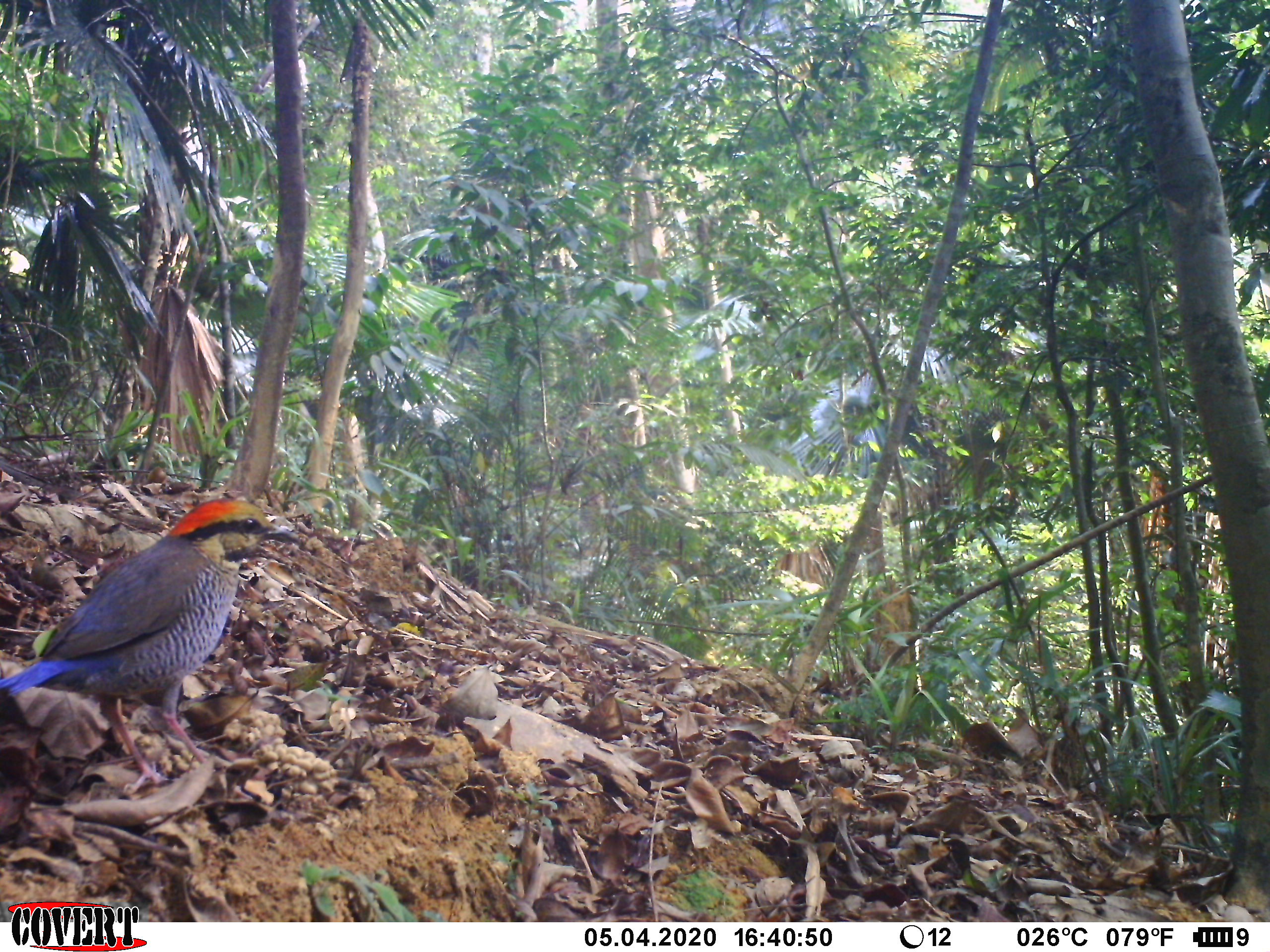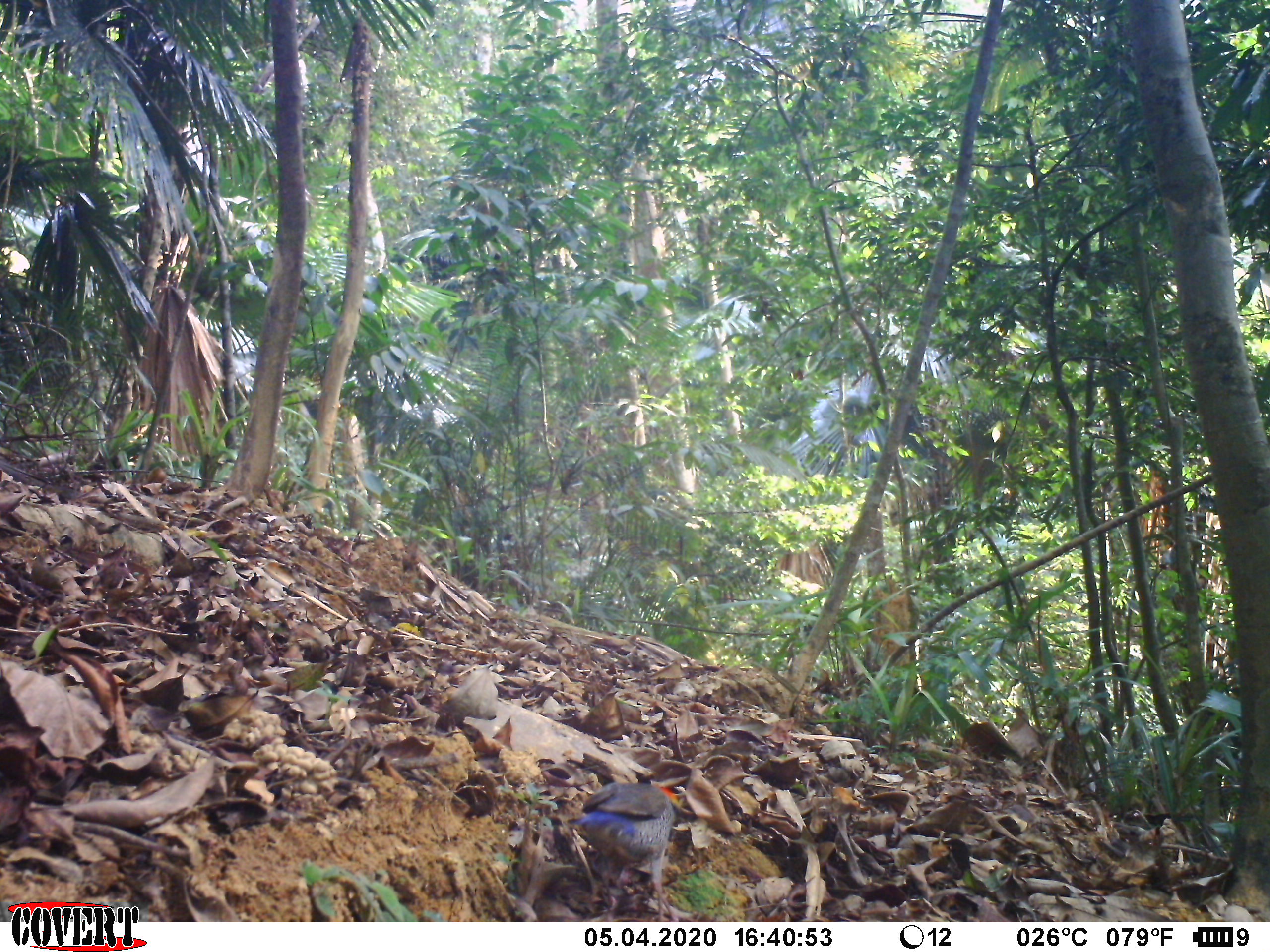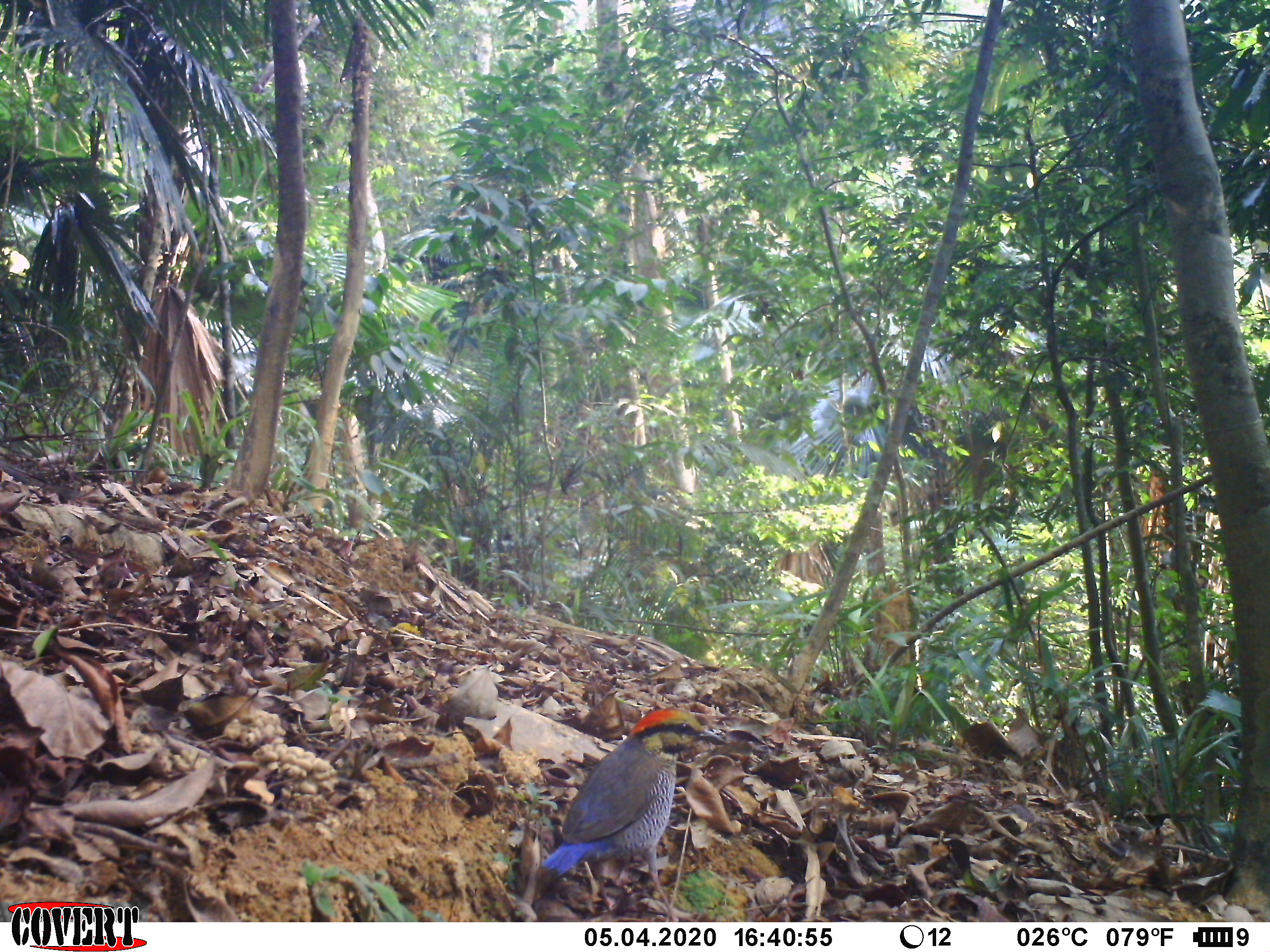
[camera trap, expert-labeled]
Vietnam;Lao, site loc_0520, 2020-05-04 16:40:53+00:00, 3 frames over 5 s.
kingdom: Animalia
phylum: Chordata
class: Aves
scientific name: Aves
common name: bird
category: unidentified bird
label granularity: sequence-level